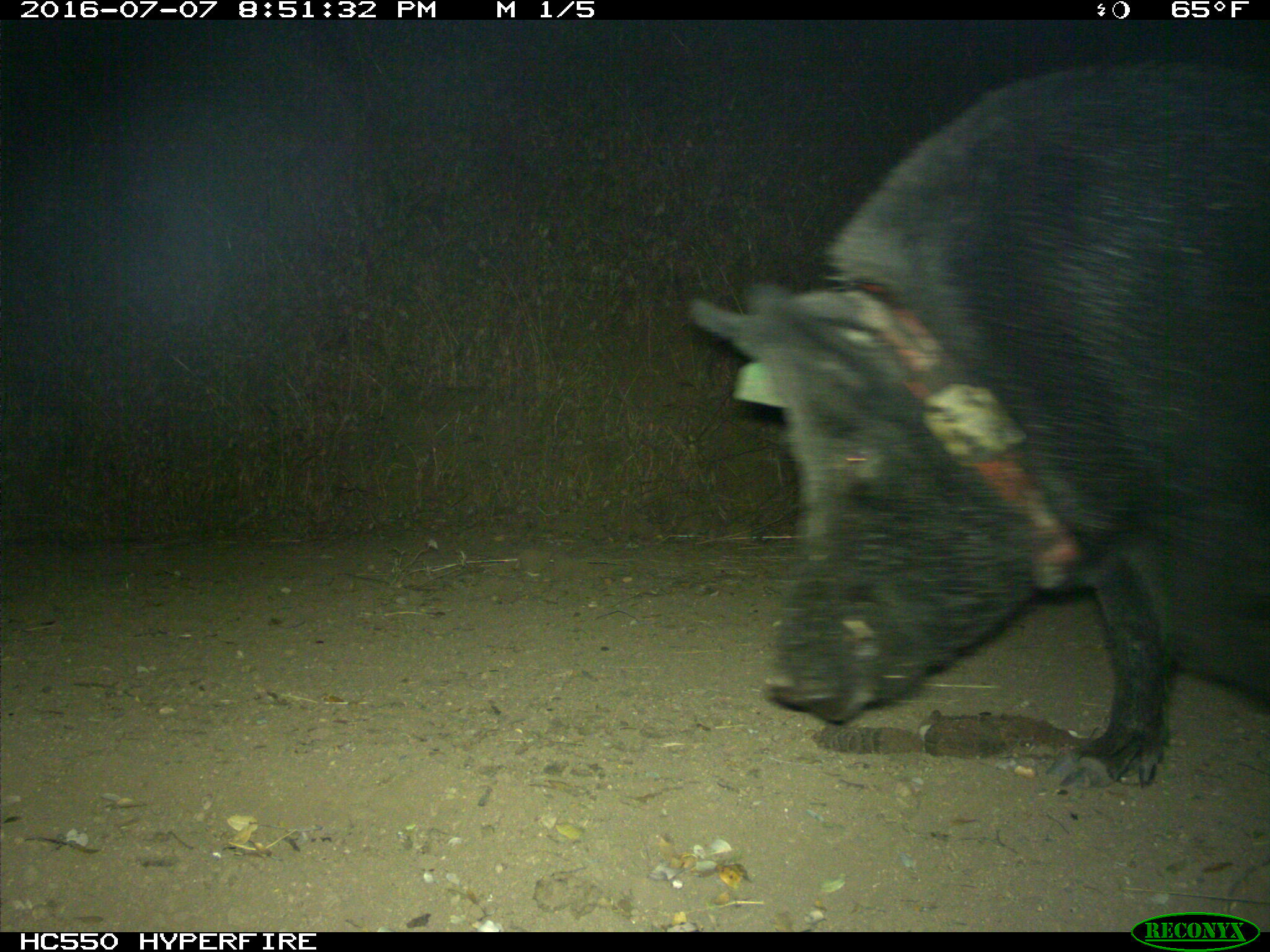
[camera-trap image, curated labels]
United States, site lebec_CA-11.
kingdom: Animalia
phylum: Chordata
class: Mammalia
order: Artiodactyla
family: Suidae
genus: Sus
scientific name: Sus scrofa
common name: wild boar